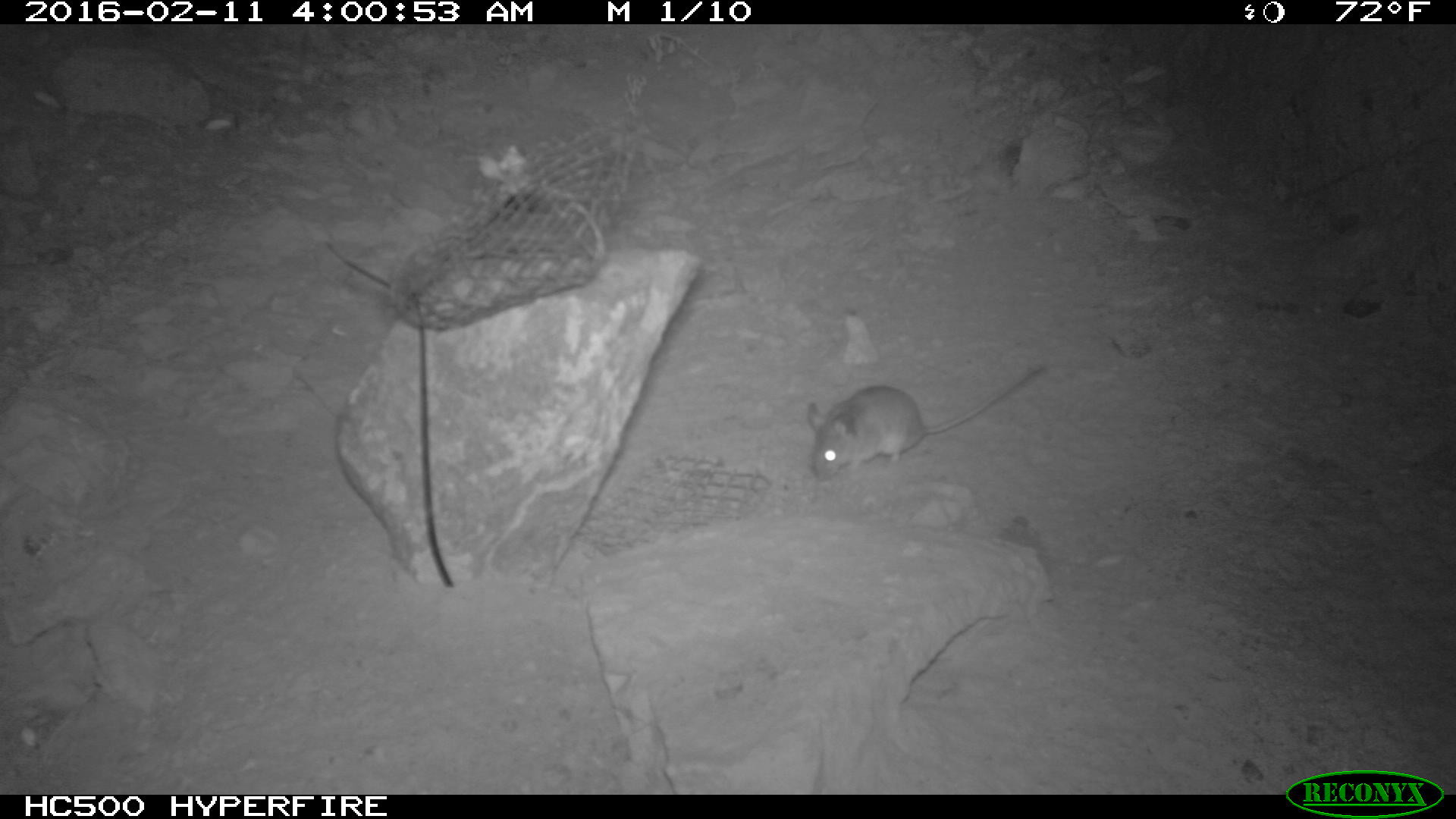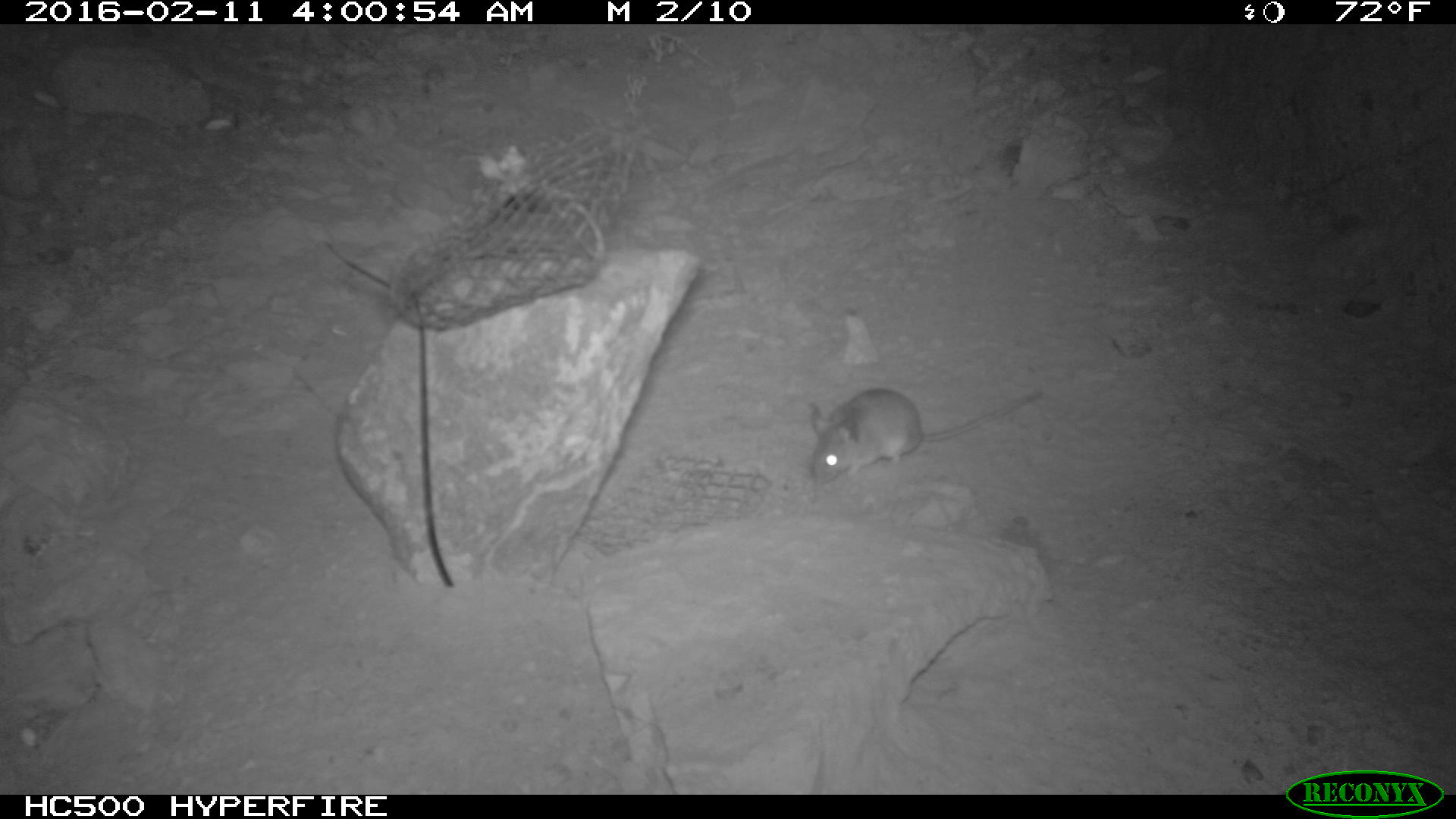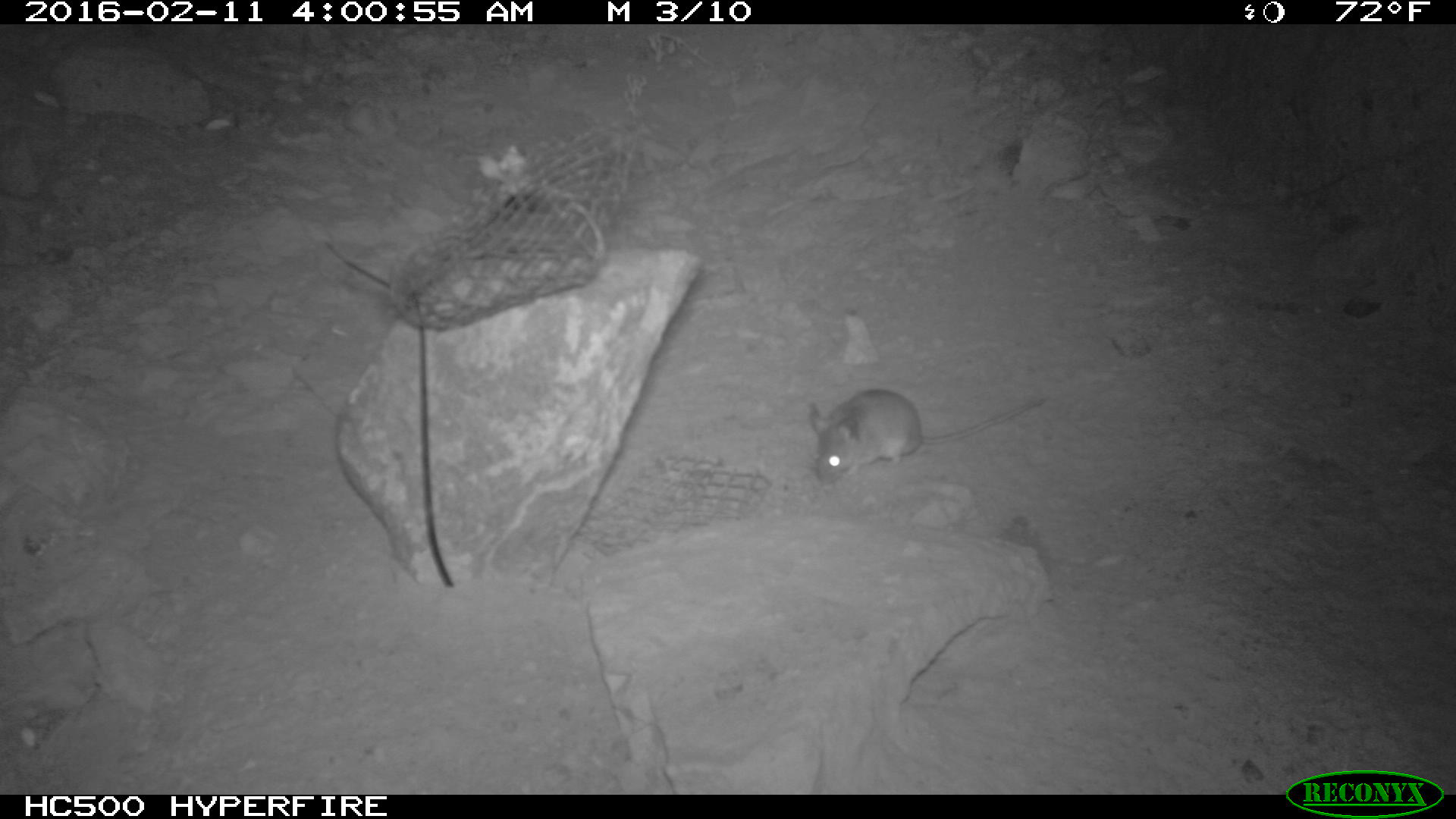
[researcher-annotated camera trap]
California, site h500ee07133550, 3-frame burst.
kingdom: Animalia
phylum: Chordata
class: Mammalia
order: Rodentia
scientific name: Rodentia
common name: rodent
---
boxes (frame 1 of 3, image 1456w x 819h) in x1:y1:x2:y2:
rodent: 807:365:1043:482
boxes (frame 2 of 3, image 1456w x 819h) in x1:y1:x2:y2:
rodent: 808:388:1043:486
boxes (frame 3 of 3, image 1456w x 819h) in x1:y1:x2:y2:
rodent: 802:388:1054:481